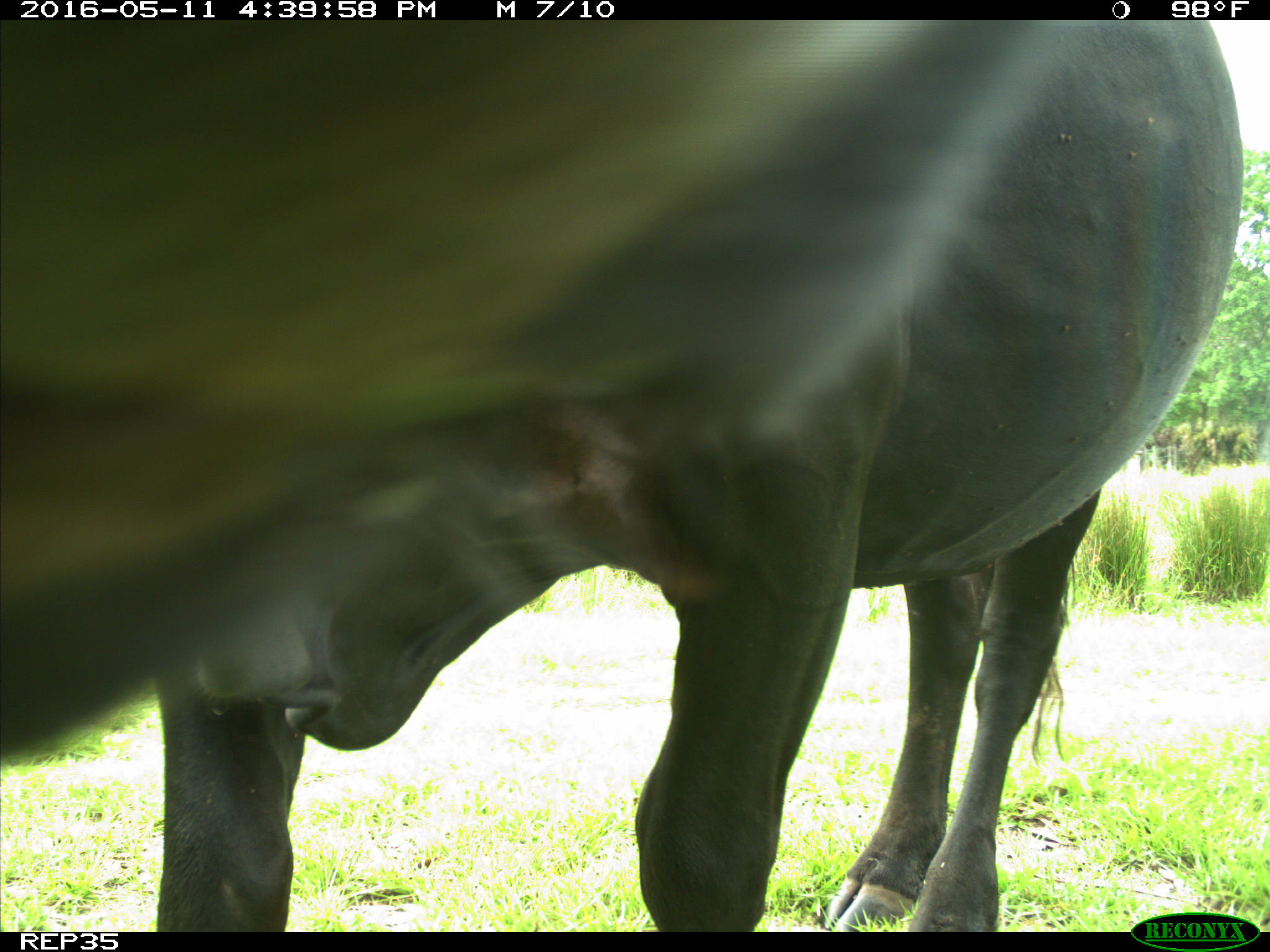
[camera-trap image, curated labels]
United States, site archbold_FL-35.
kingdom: Animalia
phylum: Chordata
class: Mammalia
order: Artiodactyla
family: Bovidae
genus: Bos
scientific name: Bos taurus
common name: domestic cow